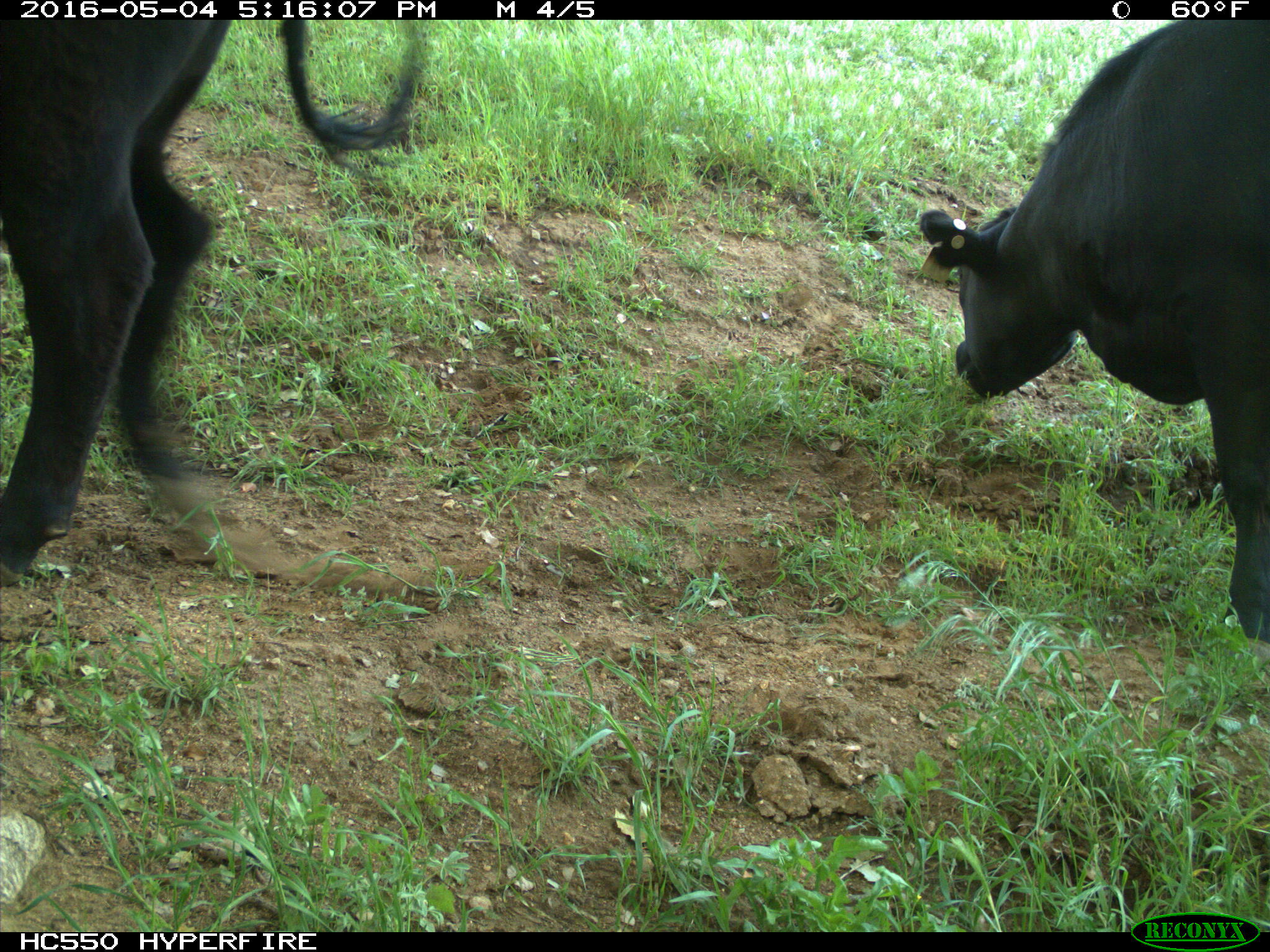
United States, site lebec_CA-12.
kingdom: Animalia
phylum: Chordata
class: Mammalia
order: Artiodactyla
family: Bovidae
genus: Bos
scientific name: Bos taurus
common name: domestic cow